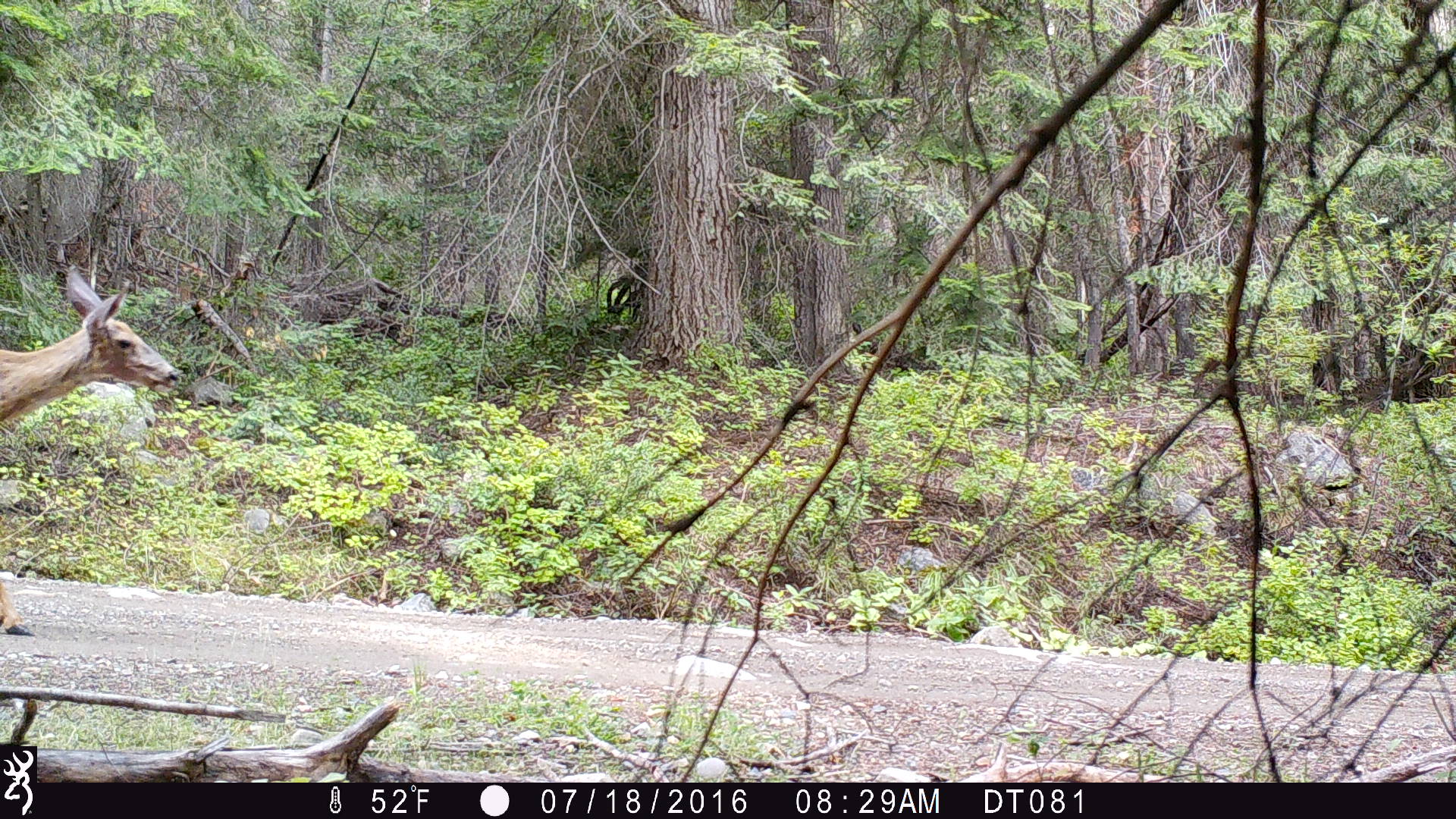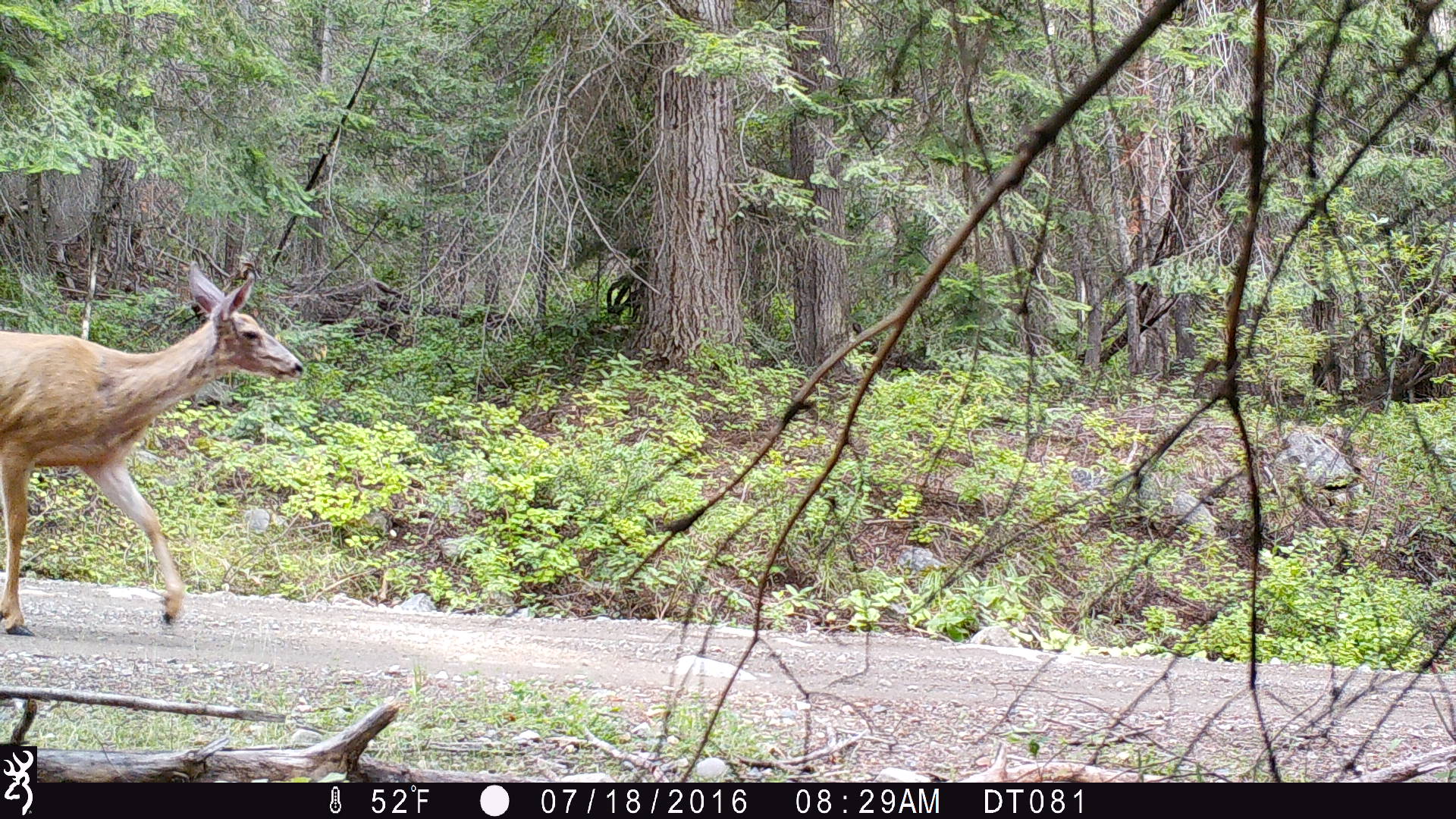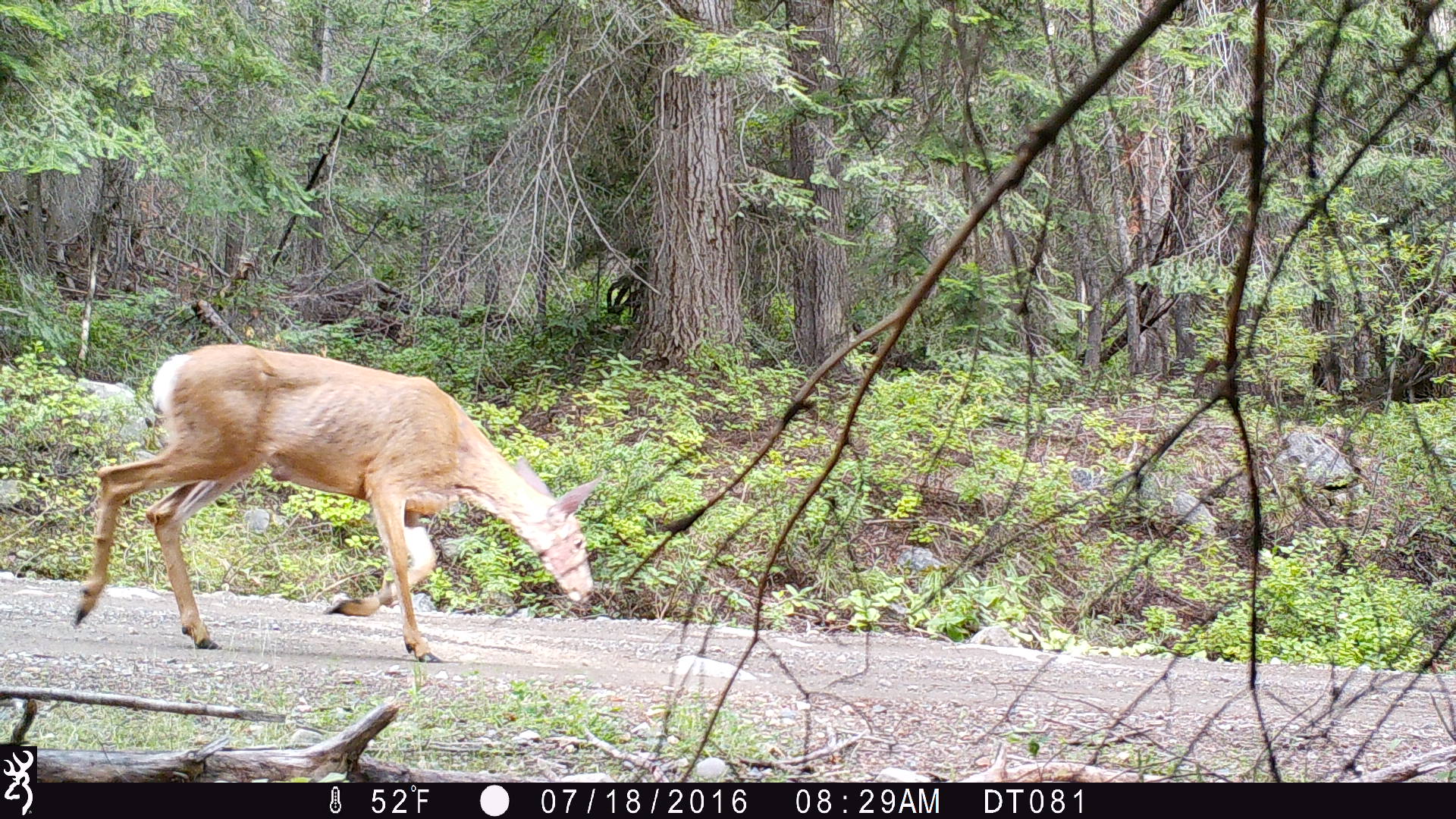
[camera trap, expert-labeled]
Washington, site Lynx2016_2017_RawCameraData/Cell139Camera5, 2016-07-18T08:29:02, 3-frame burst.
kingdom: Animalia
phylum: Chordata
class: Mammalia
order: Artiodactyla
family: Cervidae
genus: Odocoileus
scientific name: Odocoileus hemionus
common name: mule deer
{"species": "Odocoileus hemionus (mule deer)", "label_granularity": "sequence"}